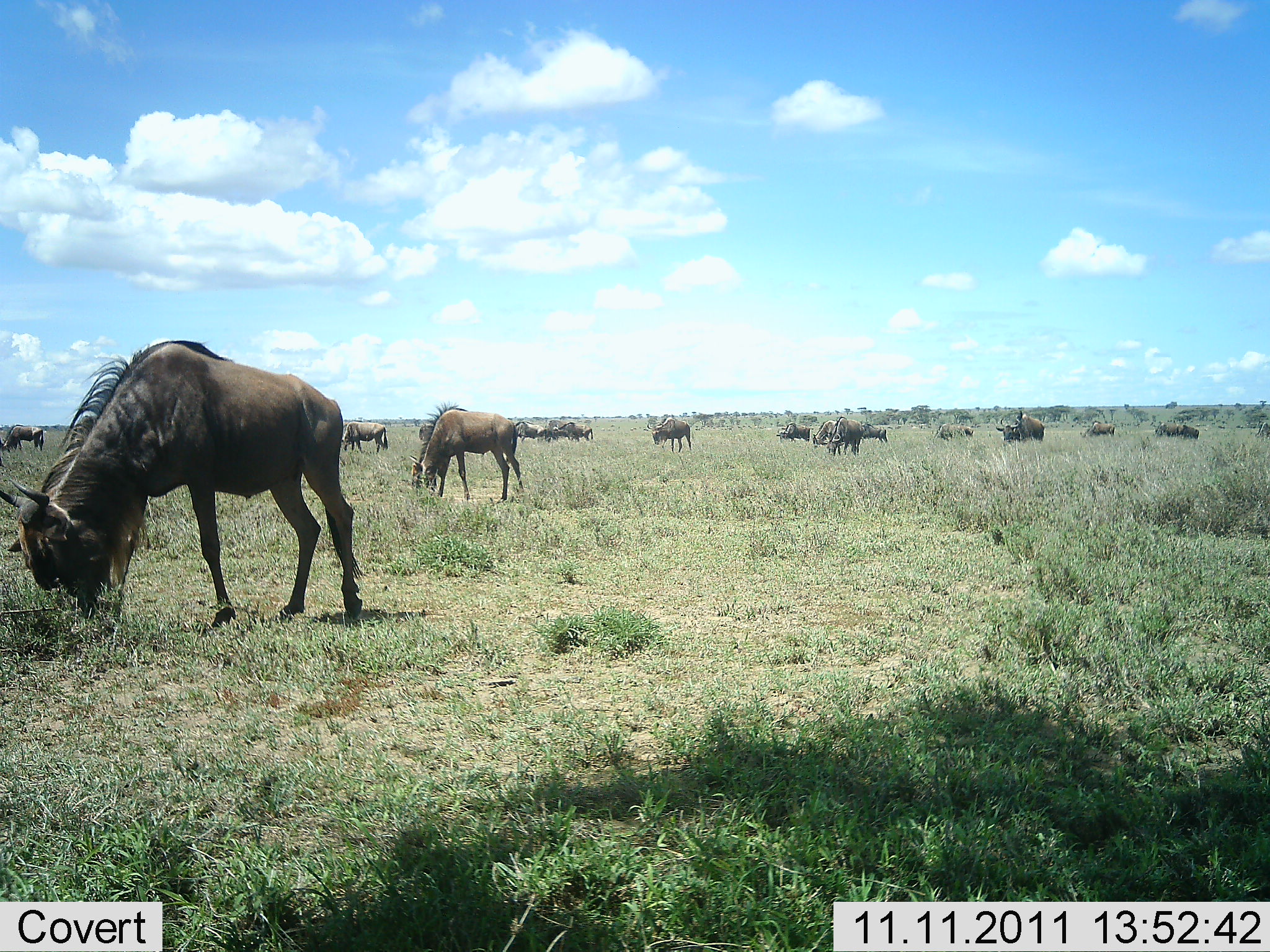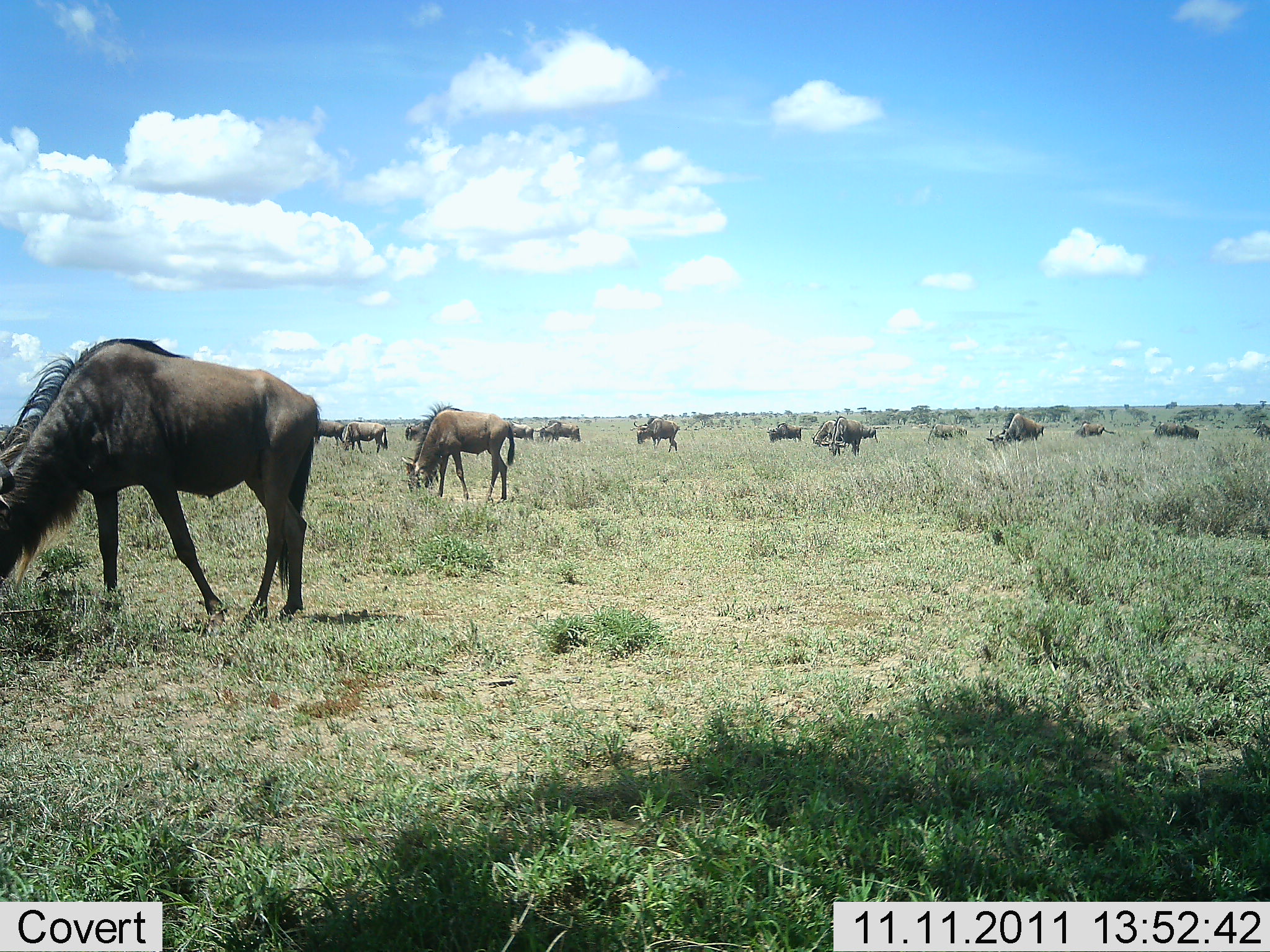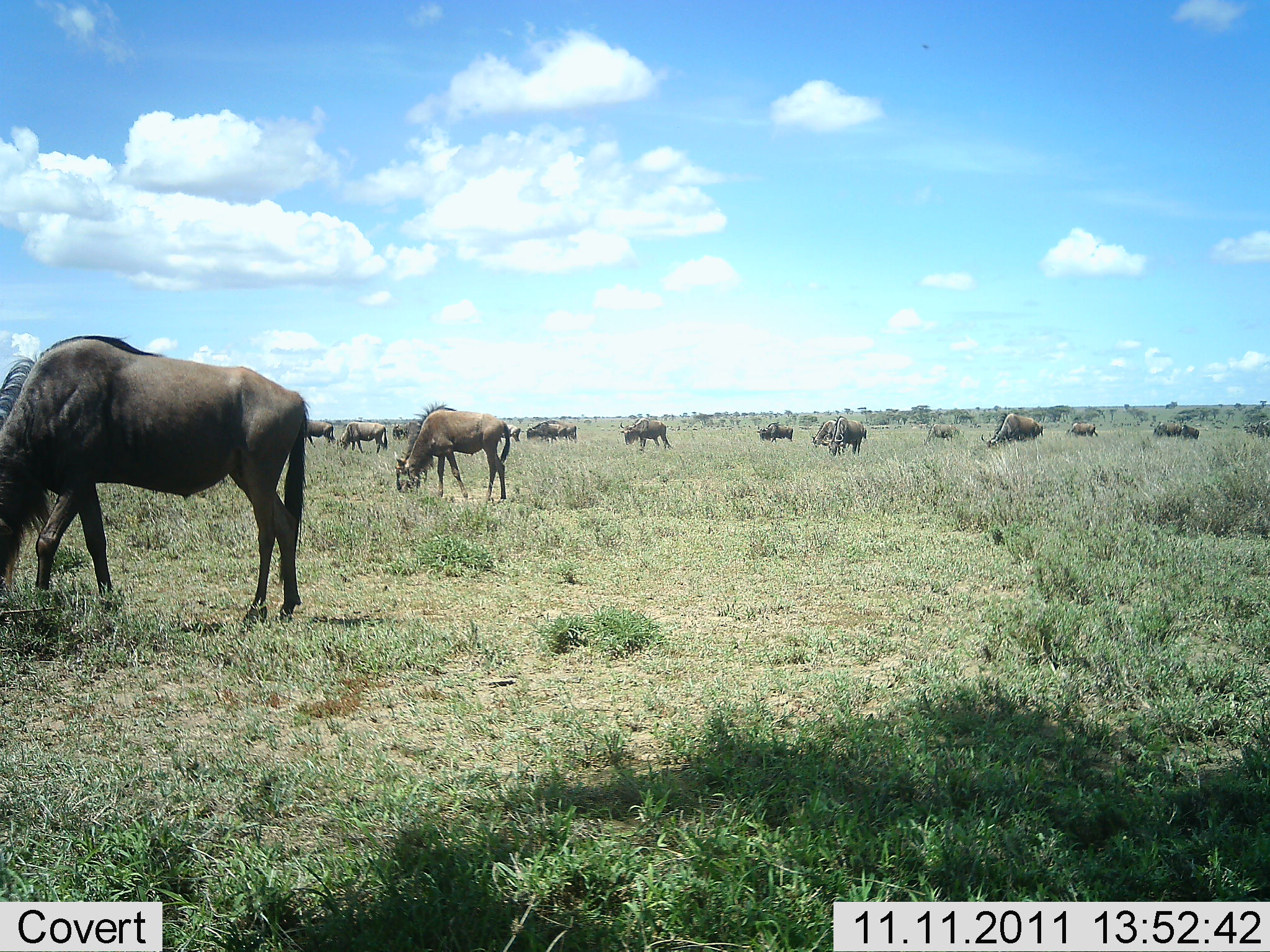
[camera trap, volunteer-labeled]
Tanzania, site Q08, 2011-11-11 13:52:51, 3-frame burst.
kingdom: Animalia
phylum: Chordata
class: Mammalia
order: Artiodactyla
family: Bovidae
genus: Connochaetes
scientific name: Connochaetes taurinus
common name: blue wildebeest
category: wildebeest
Wildebeest (blue wildebeest) (Connochaetes taurinus), count 11-50. Behavior (volunteer vote fractions): standing 40%, resting 10%, moving 60%, interacting 10%. Young present (vote fraction): 0%. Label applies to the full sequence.